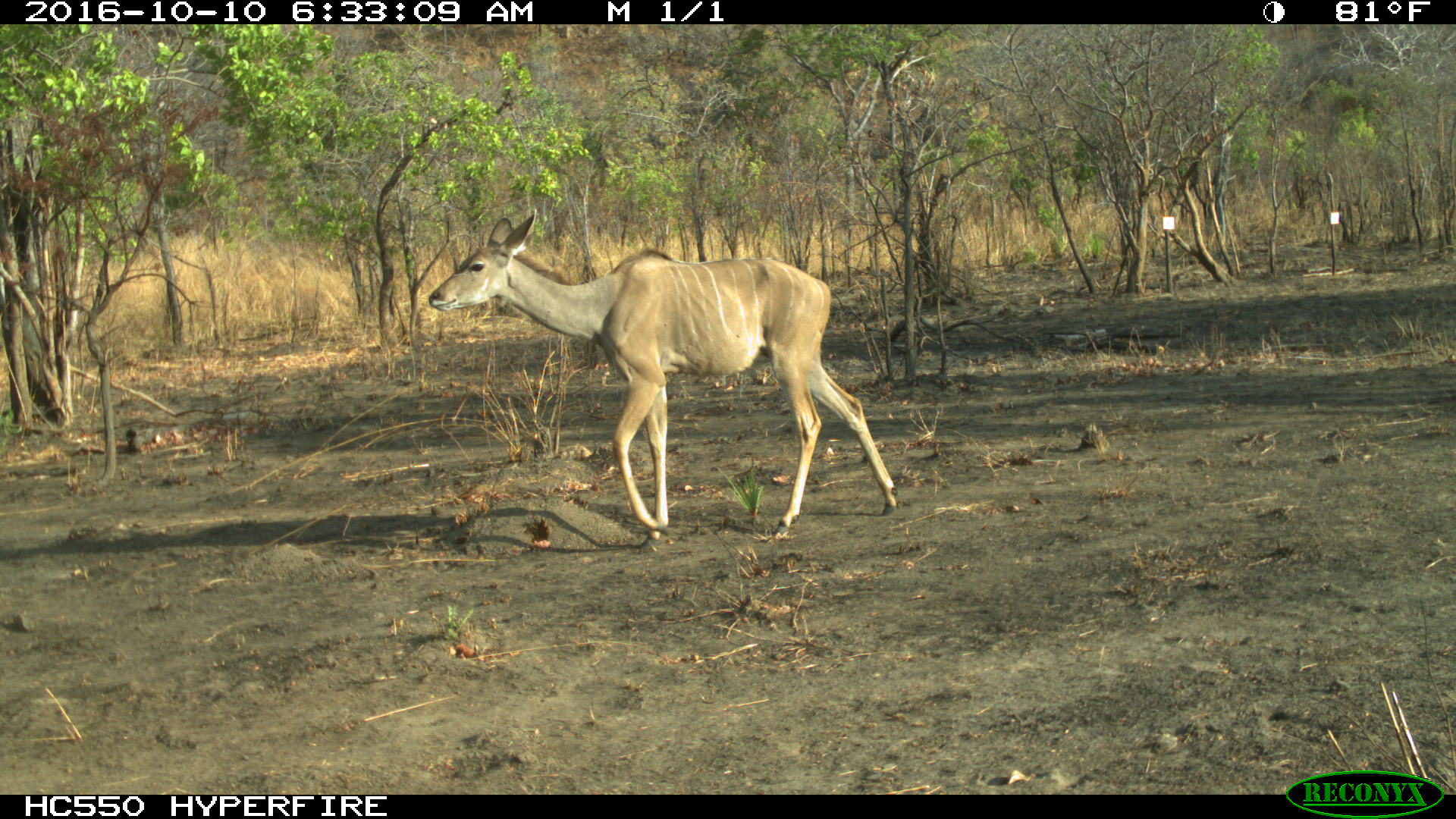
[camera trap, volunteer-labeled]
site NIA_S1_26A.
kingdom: Animalia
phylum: Chordata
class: Mammalia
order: Artiodactyla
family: Bovidae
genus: Tragelaphus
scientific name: Tragelaphus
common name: kudu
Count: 1.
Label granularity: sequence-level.